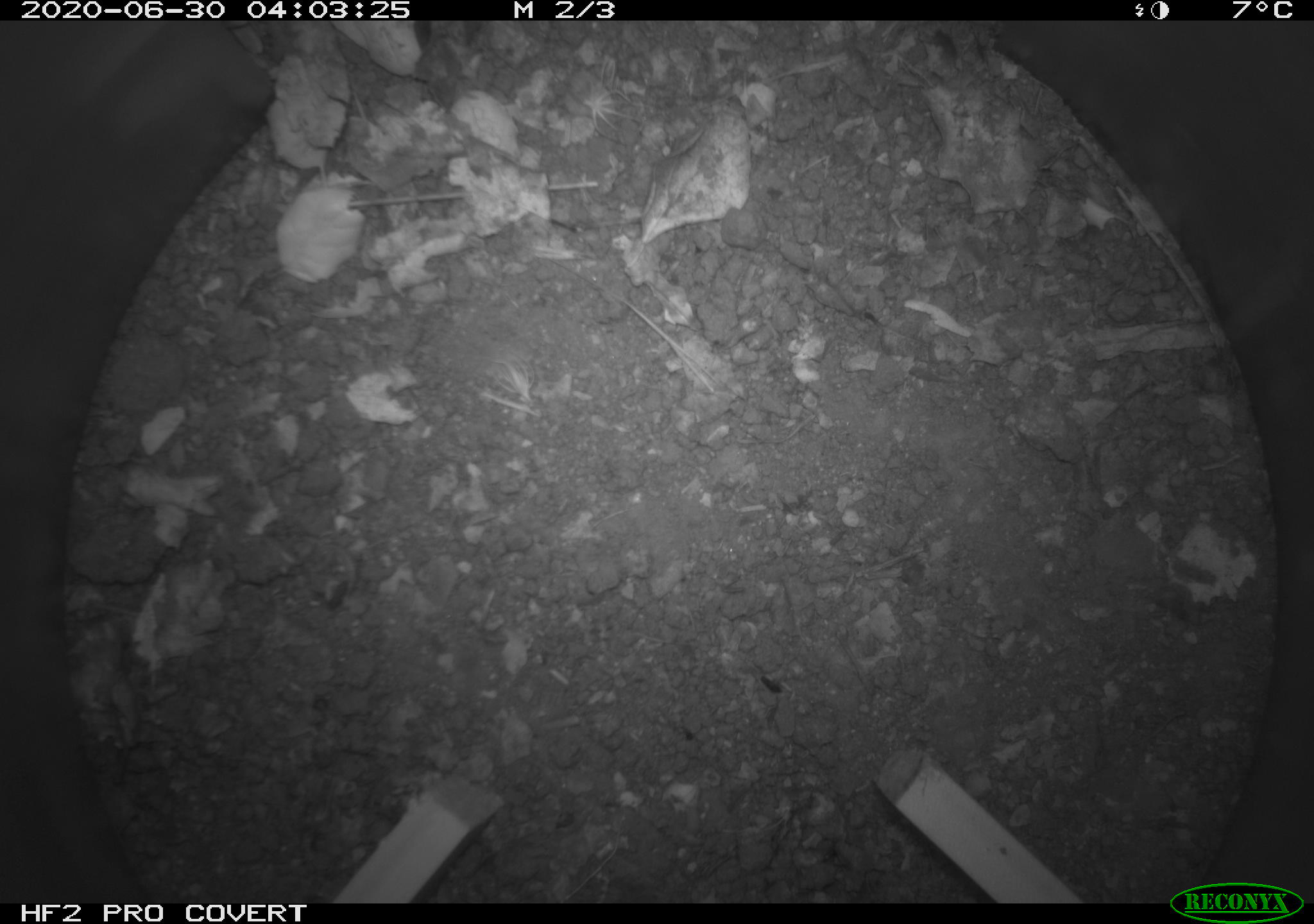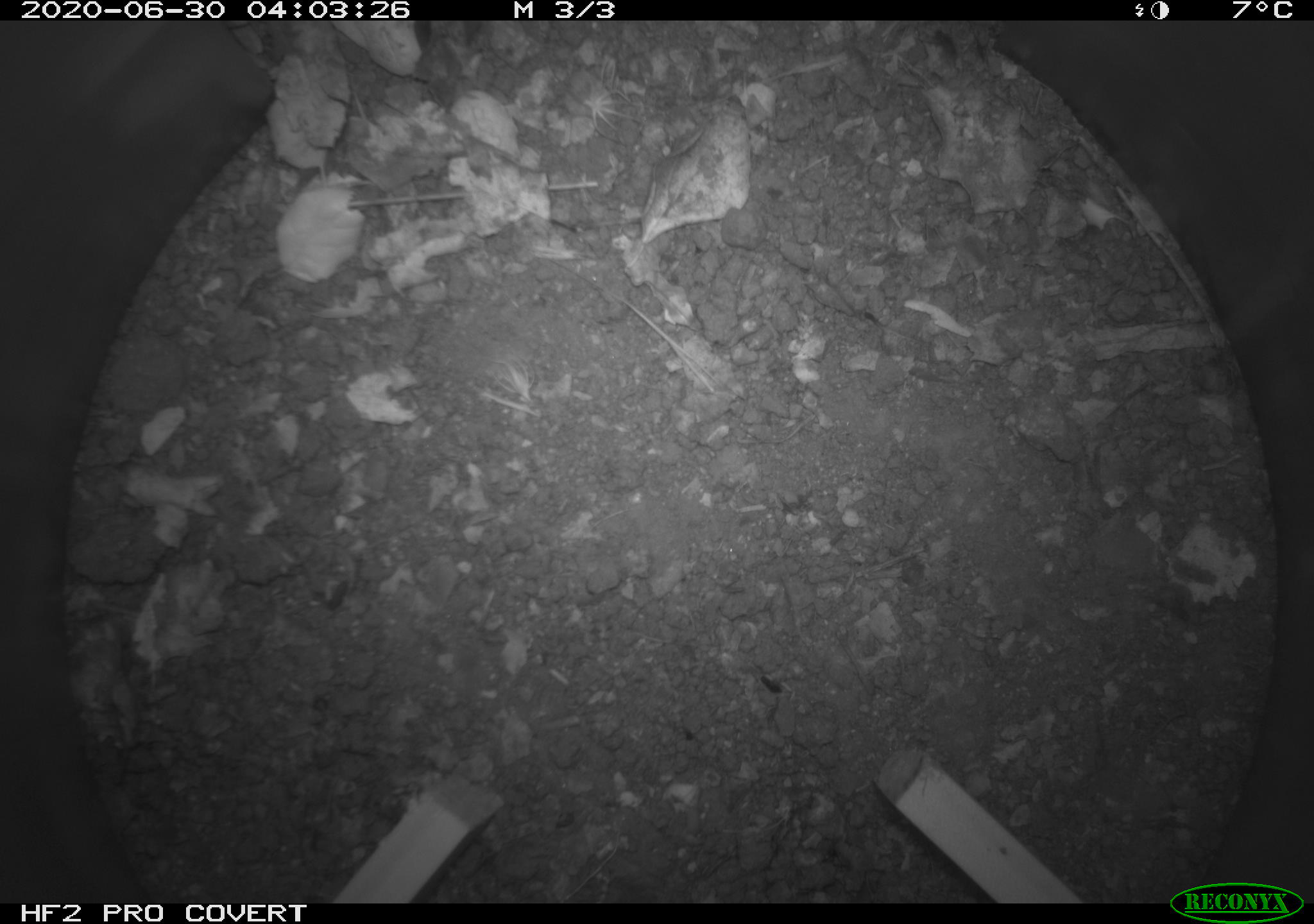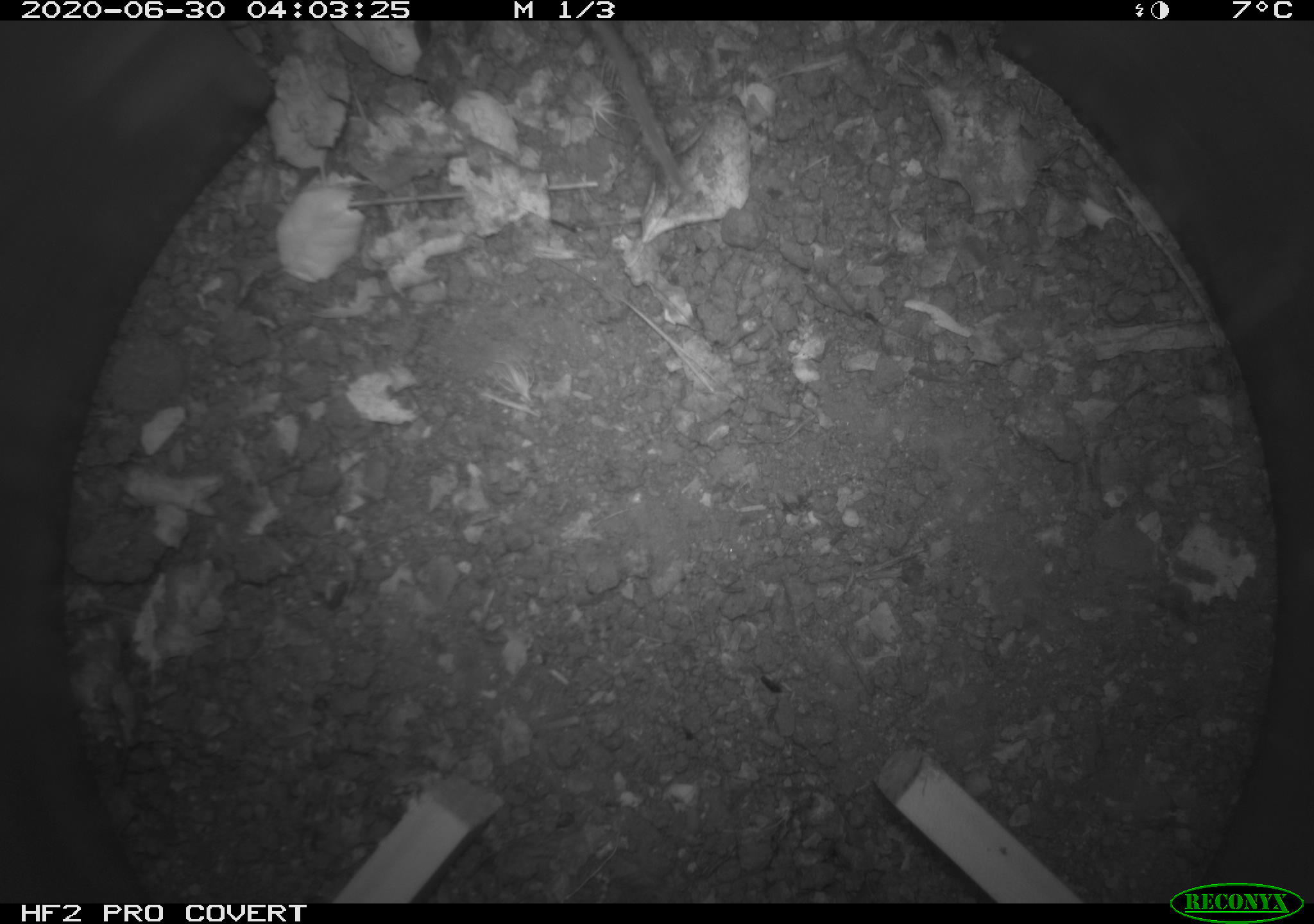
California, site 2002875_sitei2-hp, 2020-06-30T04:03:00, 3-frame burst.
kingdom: Animalia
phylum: Chordata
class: Mammalia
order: Rodentia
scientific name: Rodentia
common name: rodent